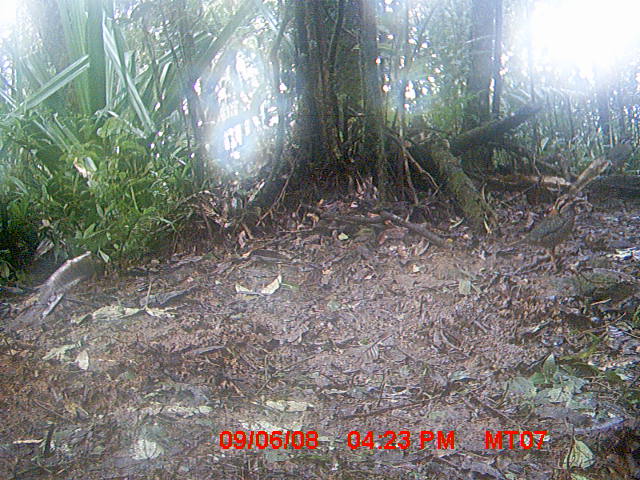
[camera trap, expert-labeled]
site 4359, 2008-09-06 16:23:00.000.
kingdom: Animalia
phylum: Chordata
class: Aves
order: Coraciiformes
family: Brachypteraciidae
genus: Brachypteracias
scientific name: Brachypteracias squamiger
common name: scaly ground-roller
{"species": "Brachypteracias squamiger (scaly ground-roller)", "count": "1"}